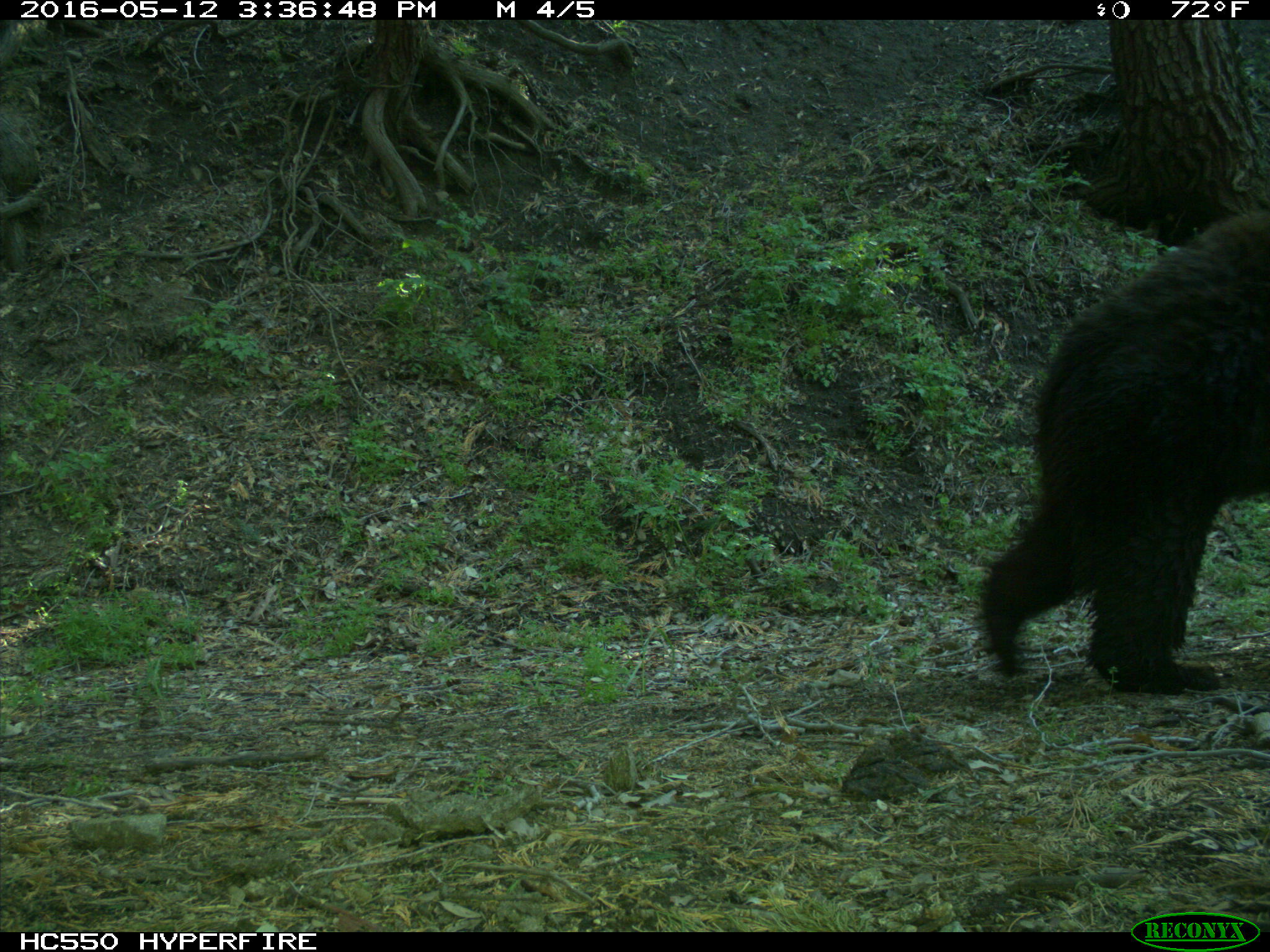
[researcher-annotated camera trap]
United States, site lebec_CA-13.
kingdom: Animalia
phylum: Chordata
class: Mammalia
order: Carnivora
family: Ursidae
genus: Ursus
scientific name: Ursus americanus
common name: american black bear